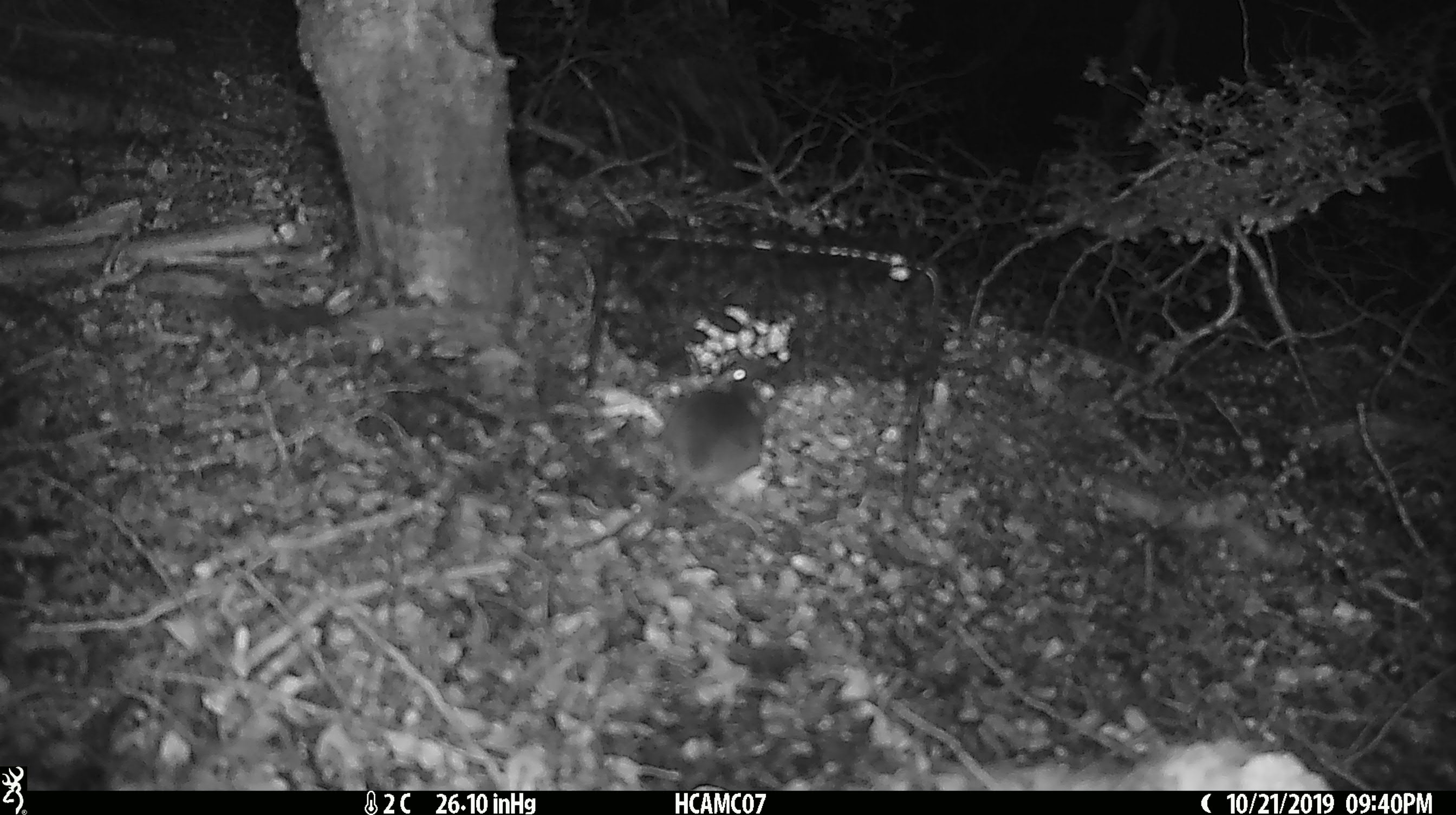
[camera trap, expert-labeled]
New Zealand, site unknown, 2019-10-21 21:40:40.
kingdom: Animalia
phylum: Chordata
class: Mammalia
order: Rodentia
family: Muridae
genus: Mus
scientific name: Mus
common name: mouse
Mouse (Mus).